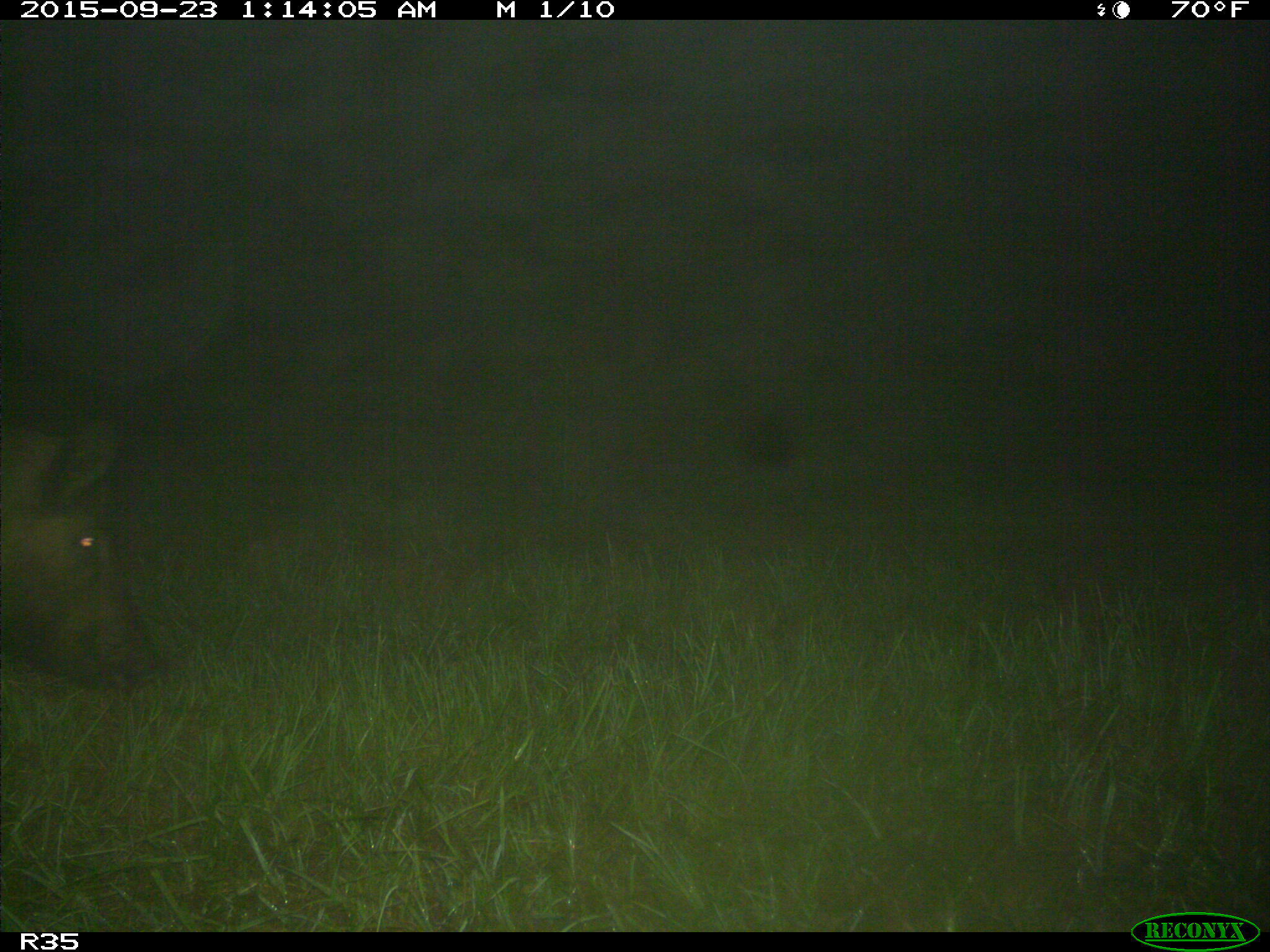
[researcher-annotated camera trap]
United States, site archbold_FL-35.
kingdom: Animalia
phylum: Chordata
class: Mammalia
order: Artiodactyla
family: Suidae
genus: Sus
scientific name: Sus scrofa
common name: wild boar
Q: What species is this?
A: Sus scrofa (wild boar).